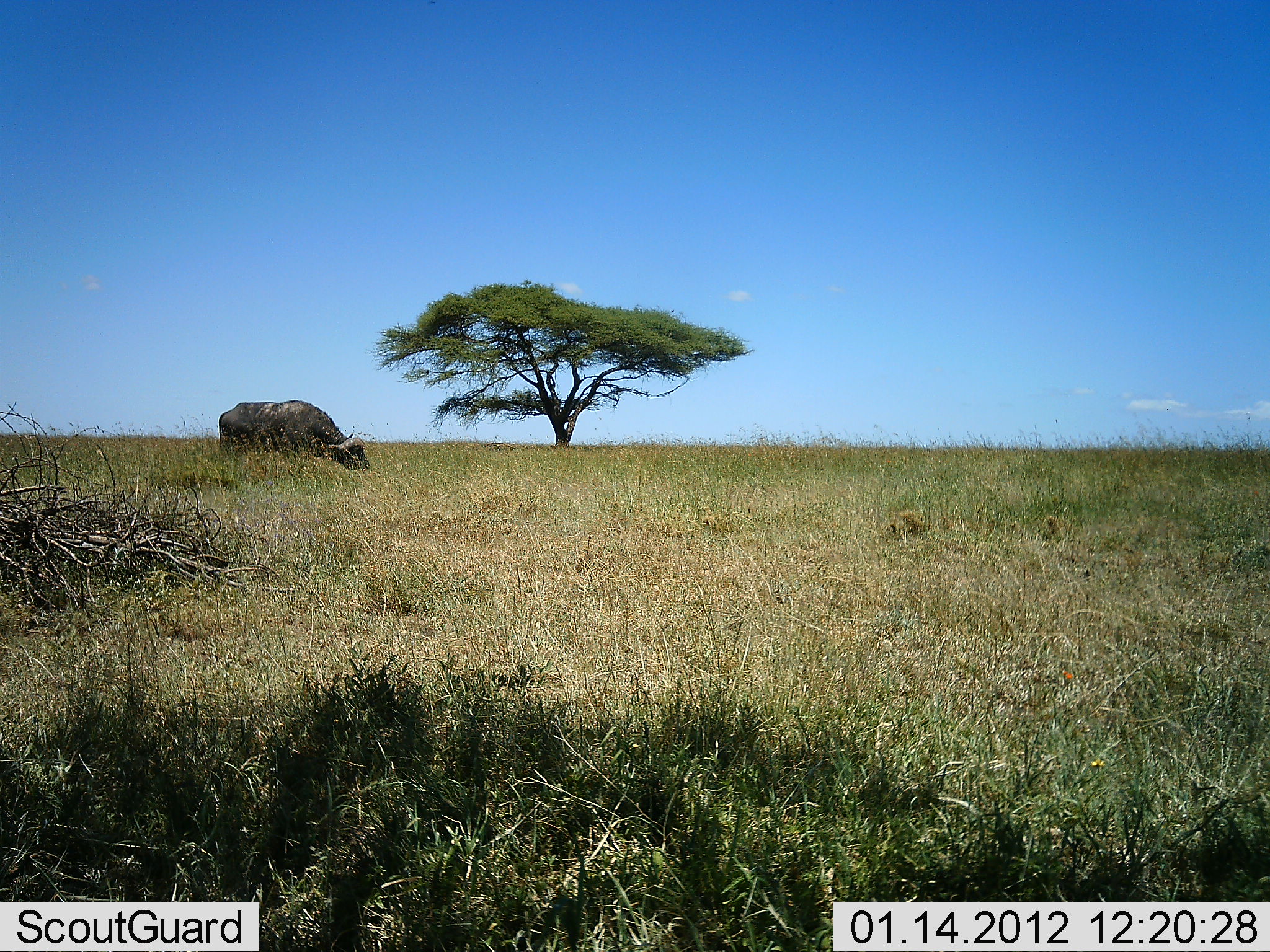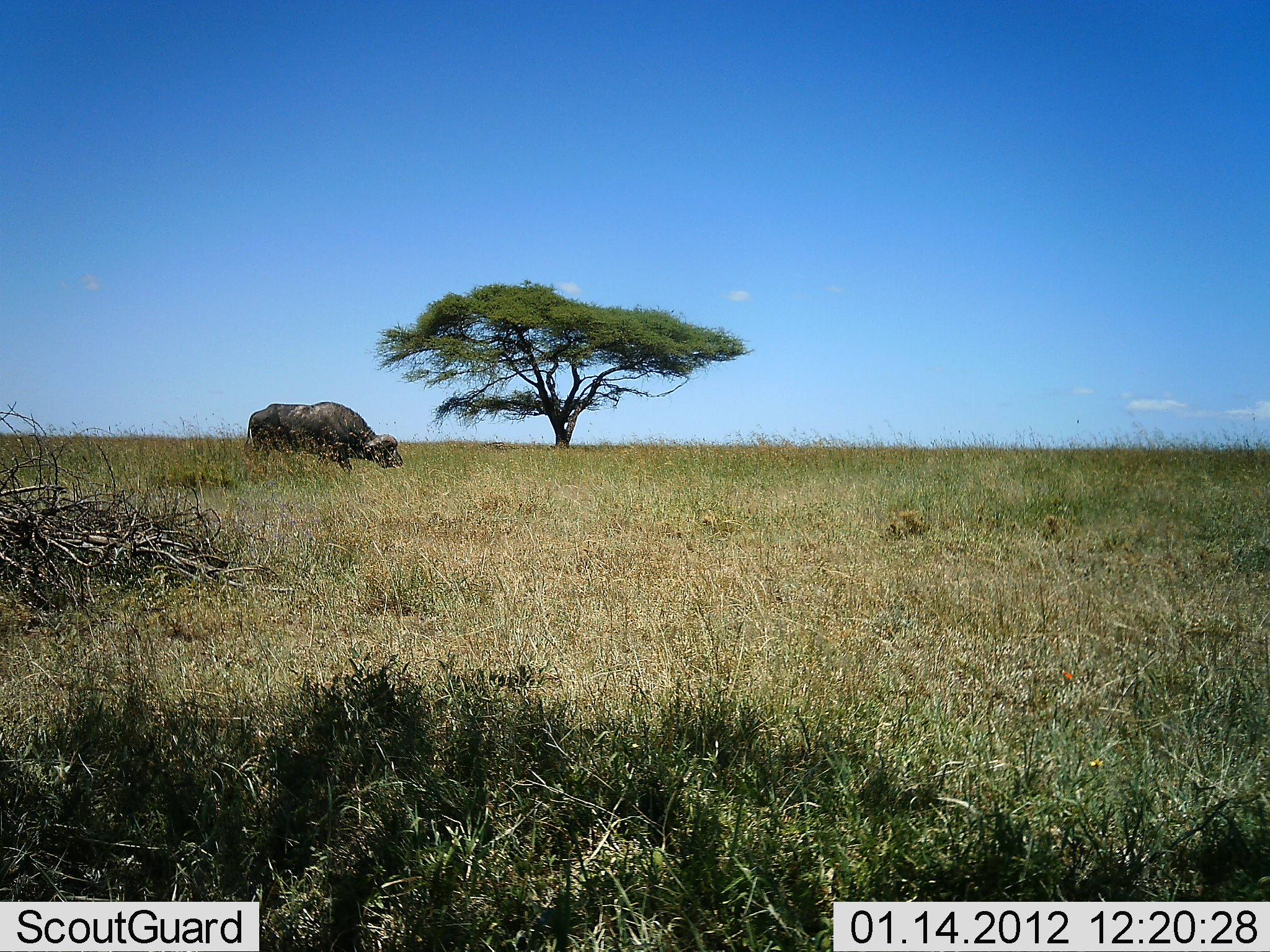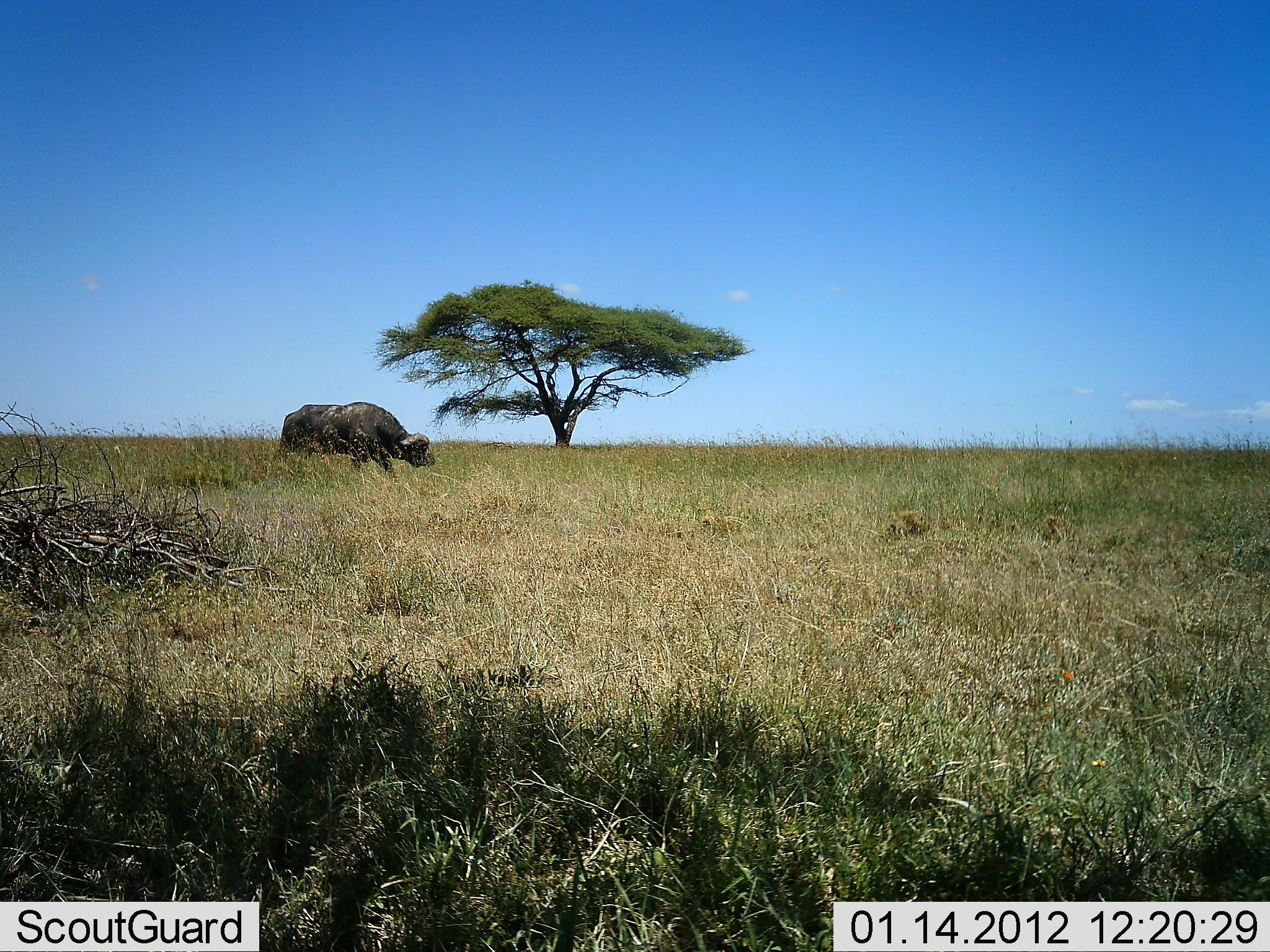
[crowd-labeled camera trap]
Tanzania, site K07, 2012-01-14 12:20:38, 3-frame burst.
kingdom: Animalia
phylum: Chordata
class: Mammalia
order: Artiodactyla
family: Bovidae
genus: Syncerus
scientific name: Syncerus caffer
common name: cape buffalo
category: buffalo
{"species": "buffalo (cape buffalo) (Syncerus caffer)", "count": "1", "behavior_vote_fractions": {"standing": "18%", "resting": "0%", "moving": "77%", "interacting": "0%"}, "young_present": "0%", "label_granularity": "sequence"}